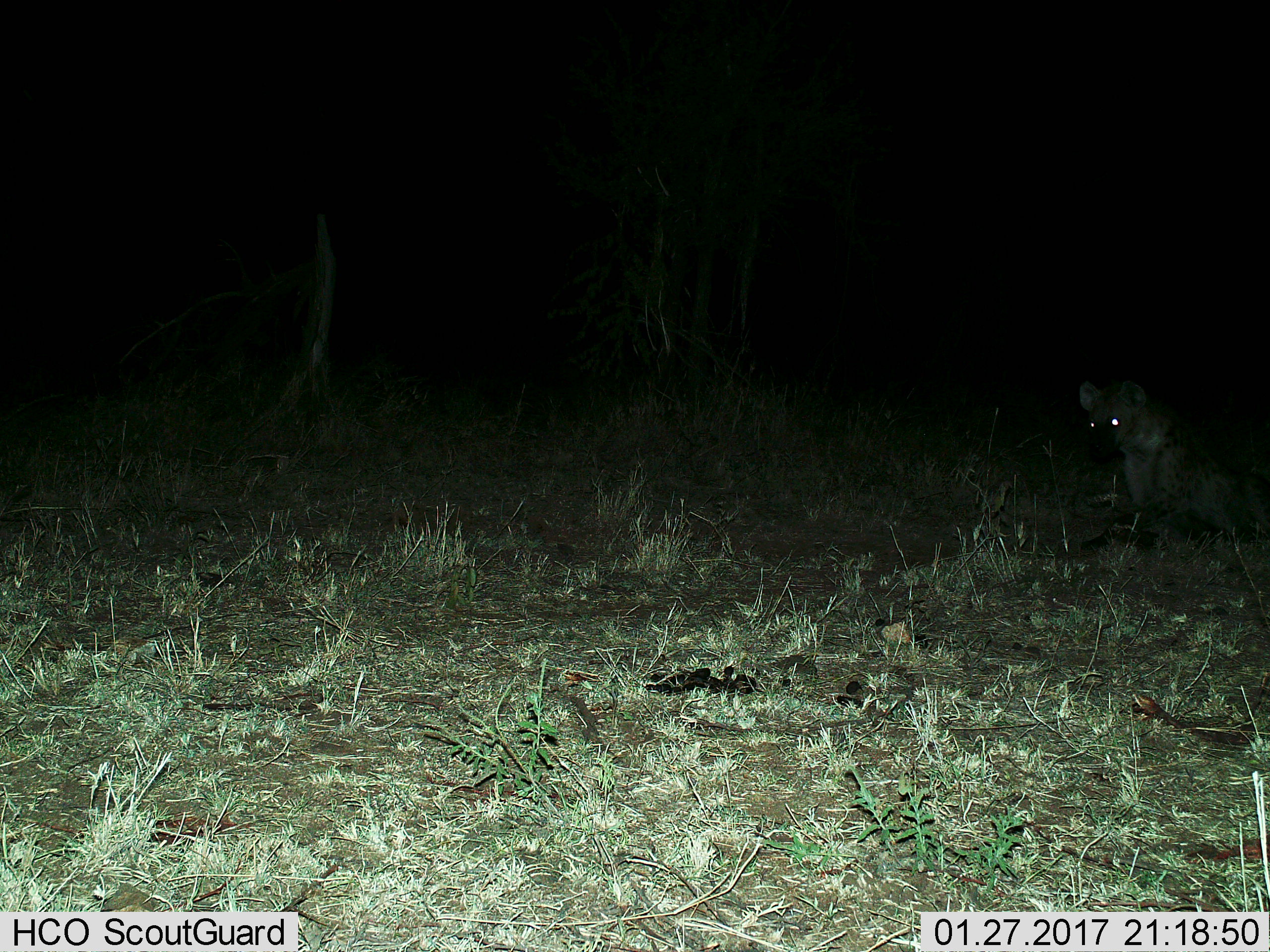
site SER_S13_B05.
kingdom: Animalia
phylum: Chordata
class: Mammalia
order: Carnivora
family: Hyaenidae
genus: Crocuta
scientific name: Crocuta crocuta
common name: spotted hyena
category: hyenaspotted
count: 1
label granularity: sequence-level